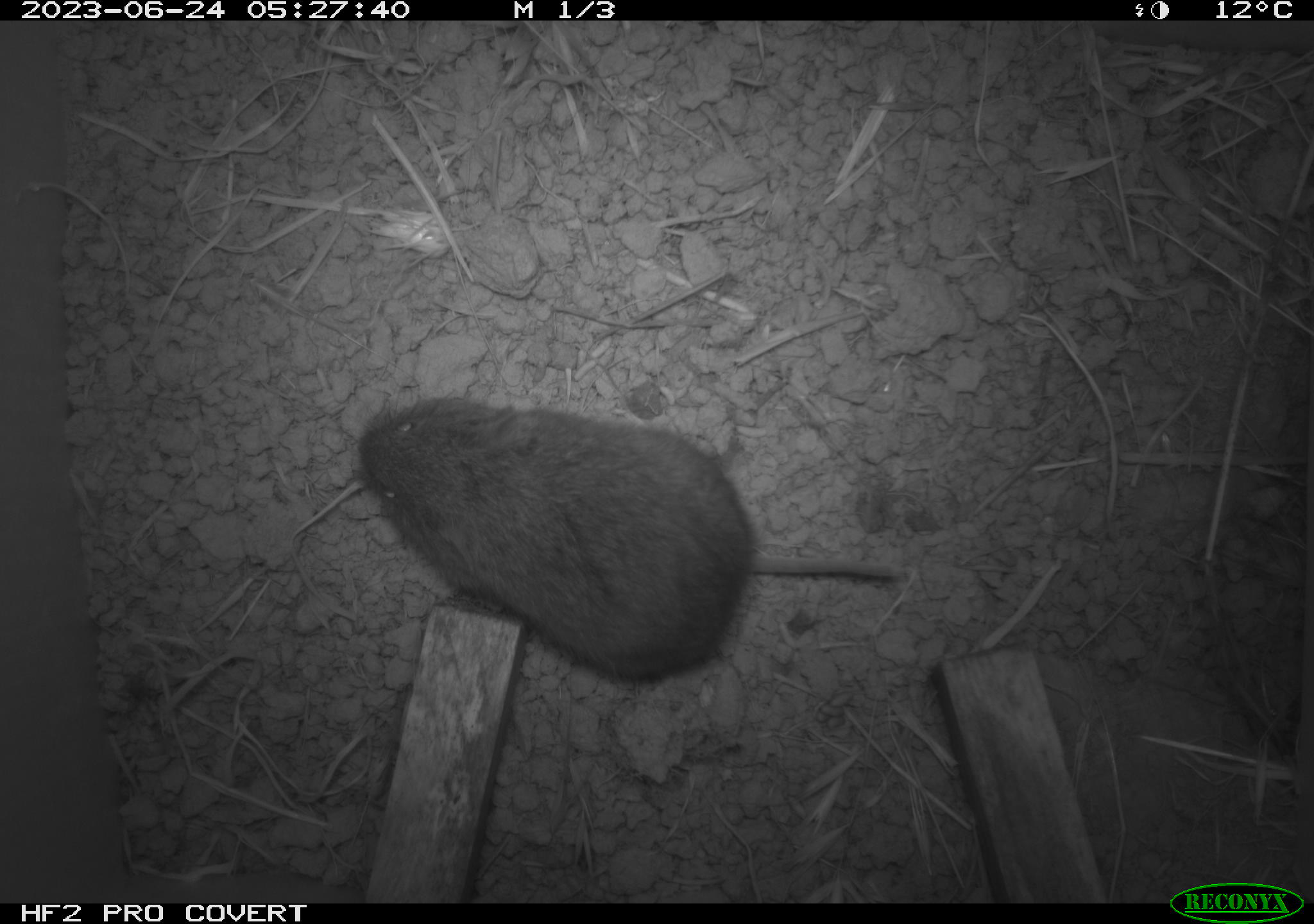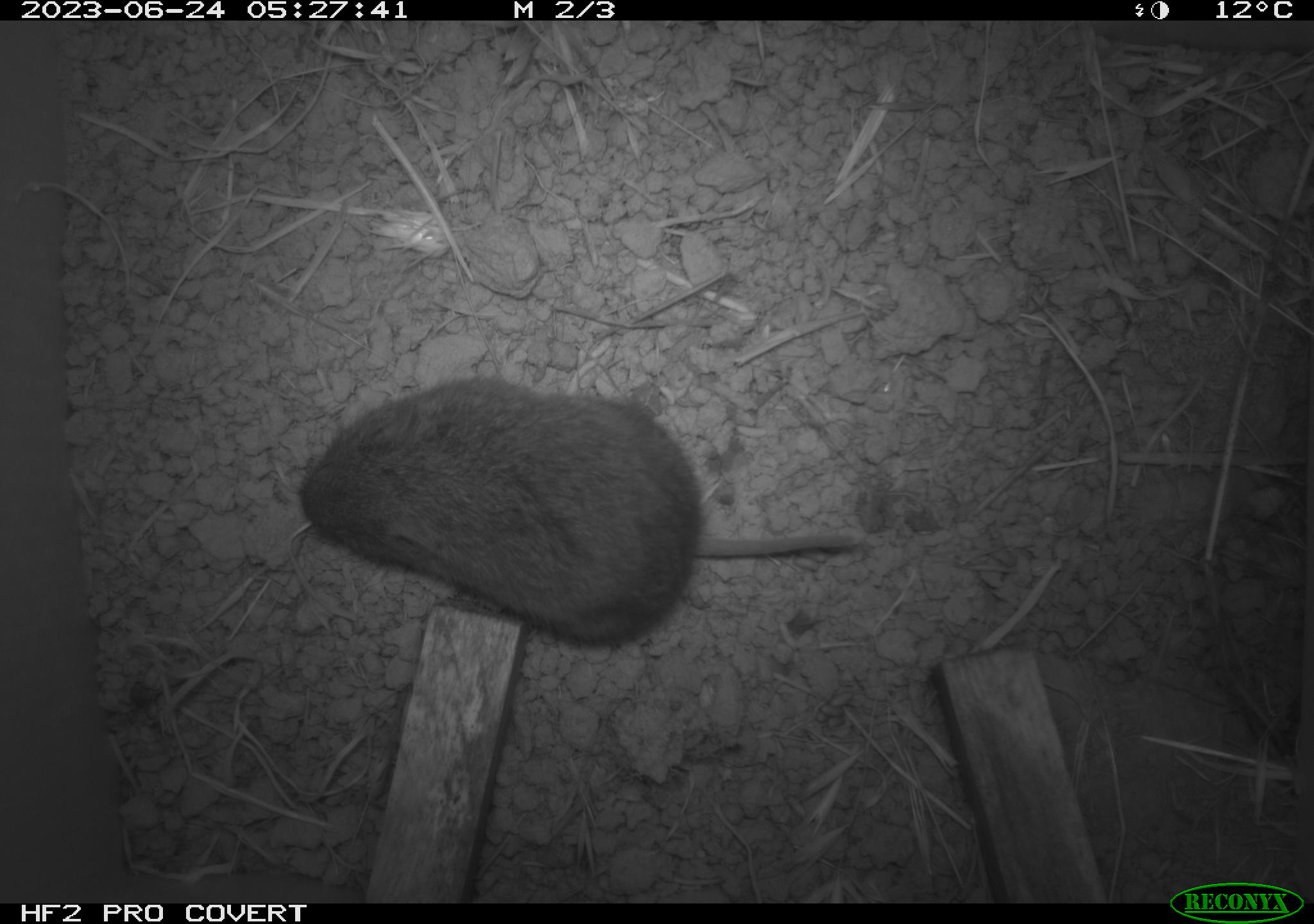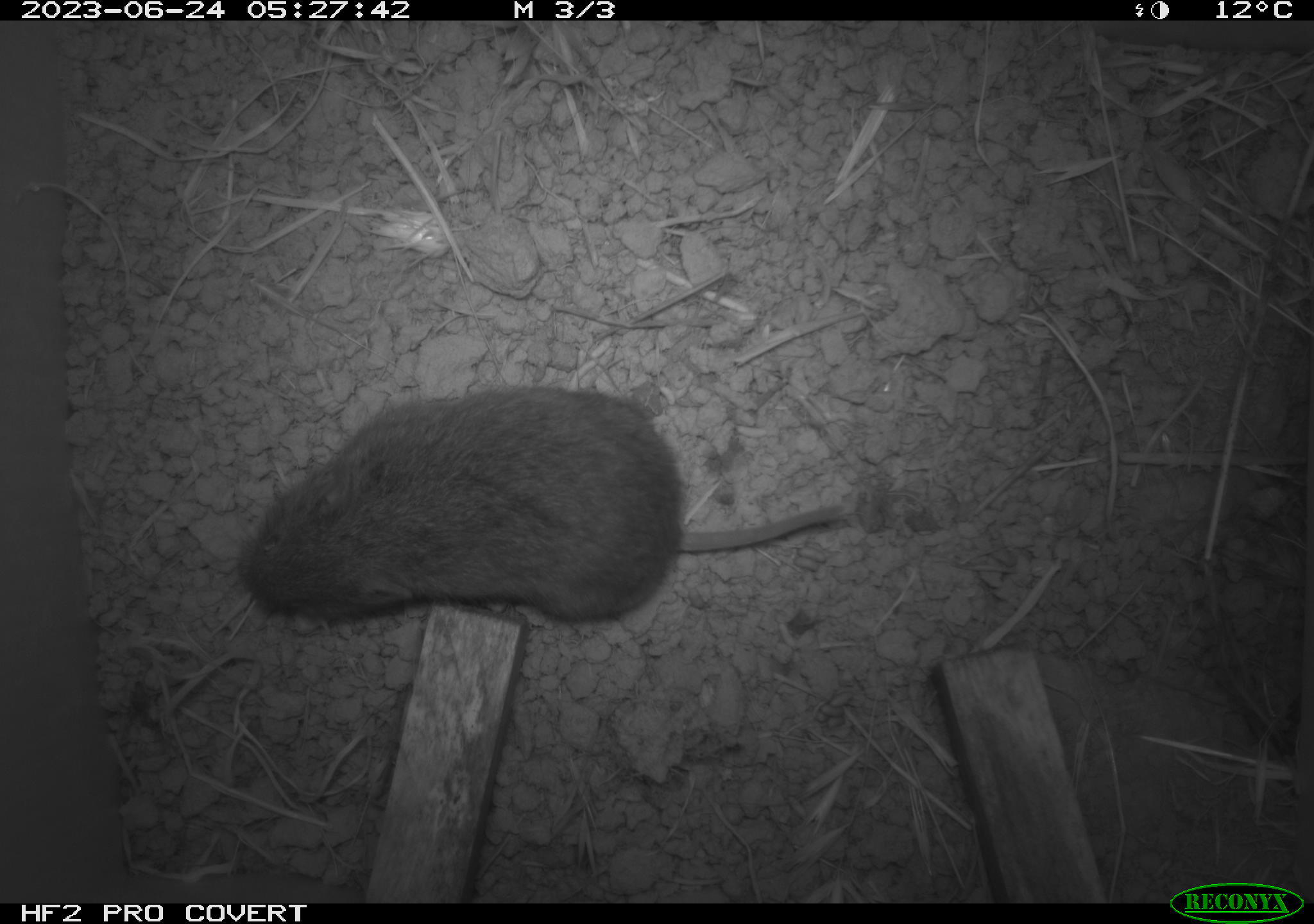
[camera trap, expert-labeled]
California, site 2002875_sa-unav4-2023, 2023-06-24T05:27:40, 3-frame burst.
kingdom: Animalia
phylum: Chordata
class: Mammalia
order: Rodentia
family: Cricetidae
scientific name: Arvicolinae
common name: voles, lemmings, and muskrats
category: arvicolinae subfamily